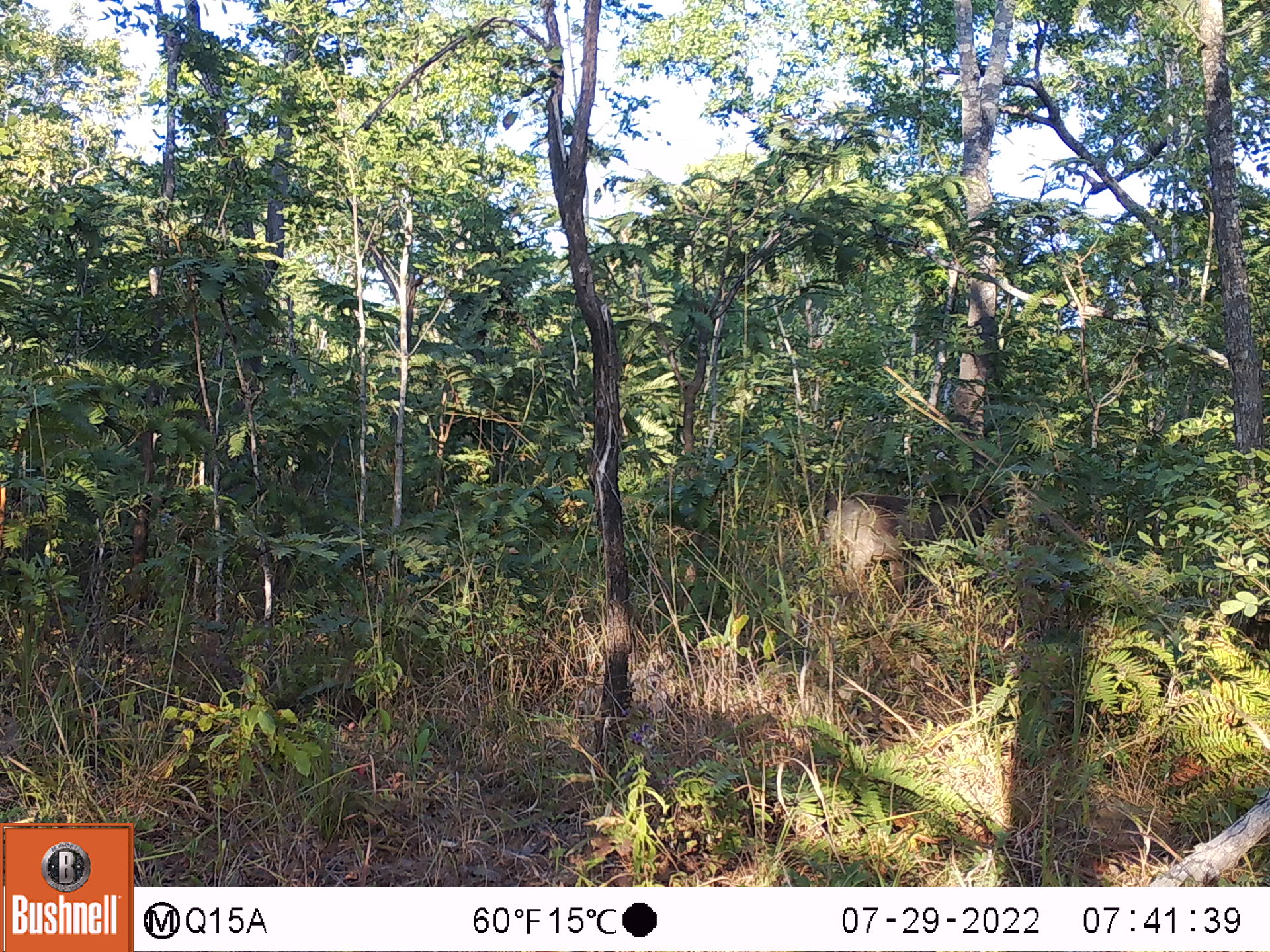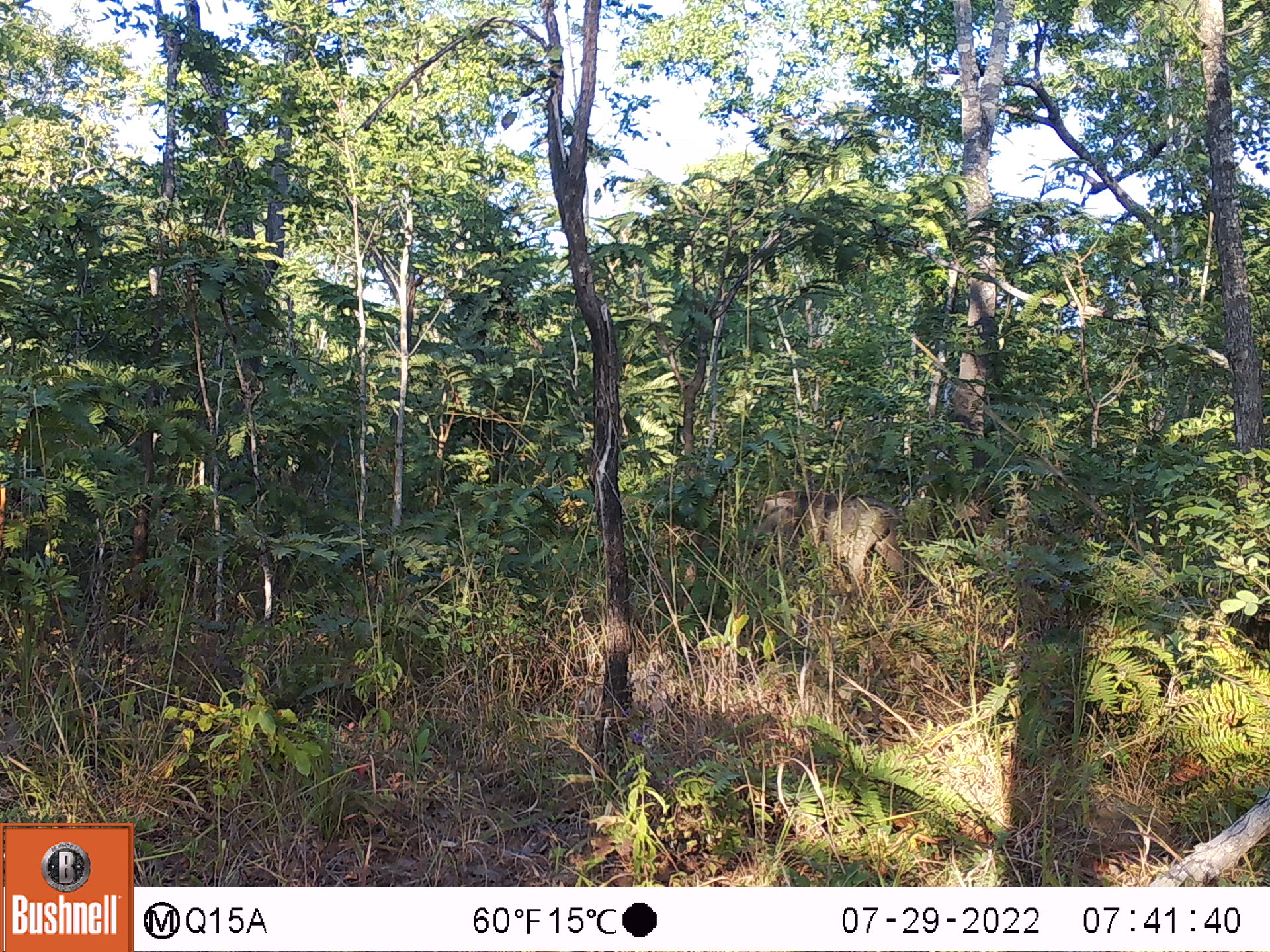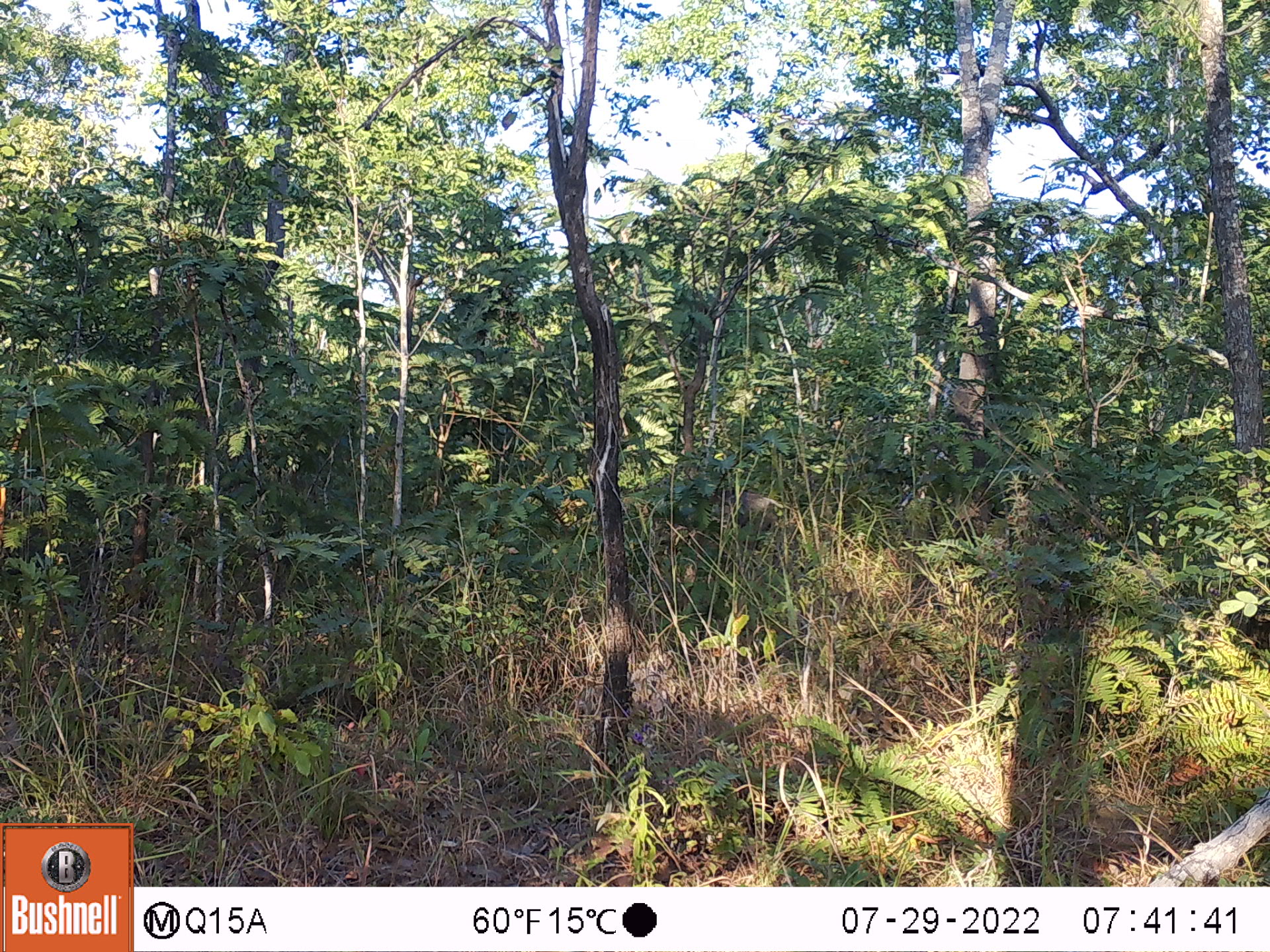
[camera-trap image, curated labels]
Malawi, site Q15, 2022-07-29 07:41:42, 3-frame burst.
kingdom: Animalia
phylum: Chordata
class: Mammalia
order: Artiodactyla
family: Suidae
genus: Phacochoerus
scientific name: Phacochoerus africanus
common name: common warthog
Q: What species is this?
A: Common warthog (Phacochoerus africanus).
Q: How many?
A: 1.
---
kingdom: Animalia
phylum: Chordata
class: Mammalia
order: Primates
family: Cercopithecidae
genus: Papio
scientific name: Papio cynocephalus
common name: yellow baboon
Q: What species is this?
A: Yellow baboon (Papio cynocephalus).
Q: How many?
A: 1.